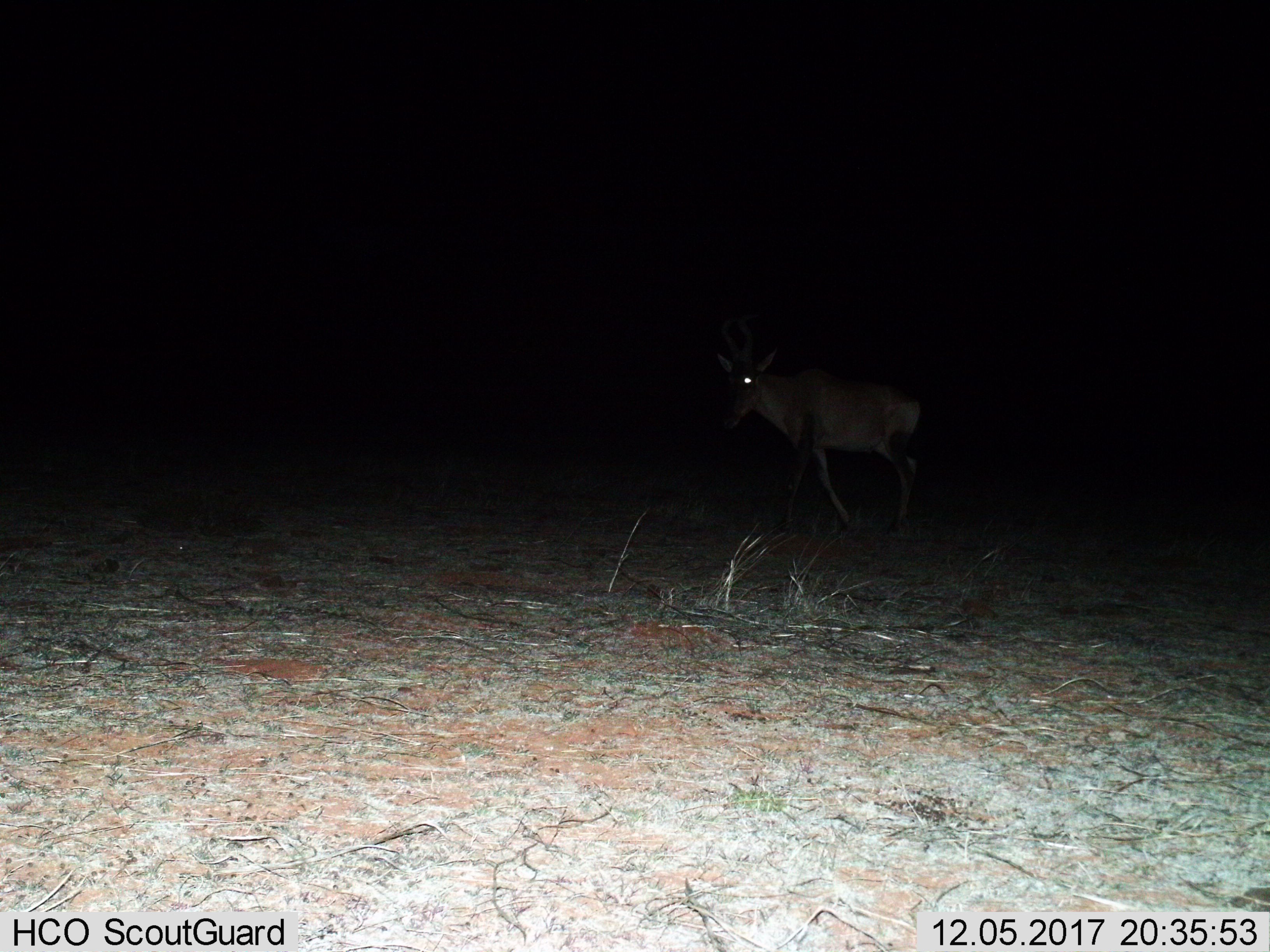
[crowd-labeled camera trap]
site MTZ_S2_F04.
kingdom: Animalia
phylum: Chordata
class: Mammalia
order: Artiodactyla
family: Bovidae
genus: Alcelaphus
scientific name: Alcelaphus buselaphus caama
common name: red hartebeest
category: hartebeestred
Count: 1.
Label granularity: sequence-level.